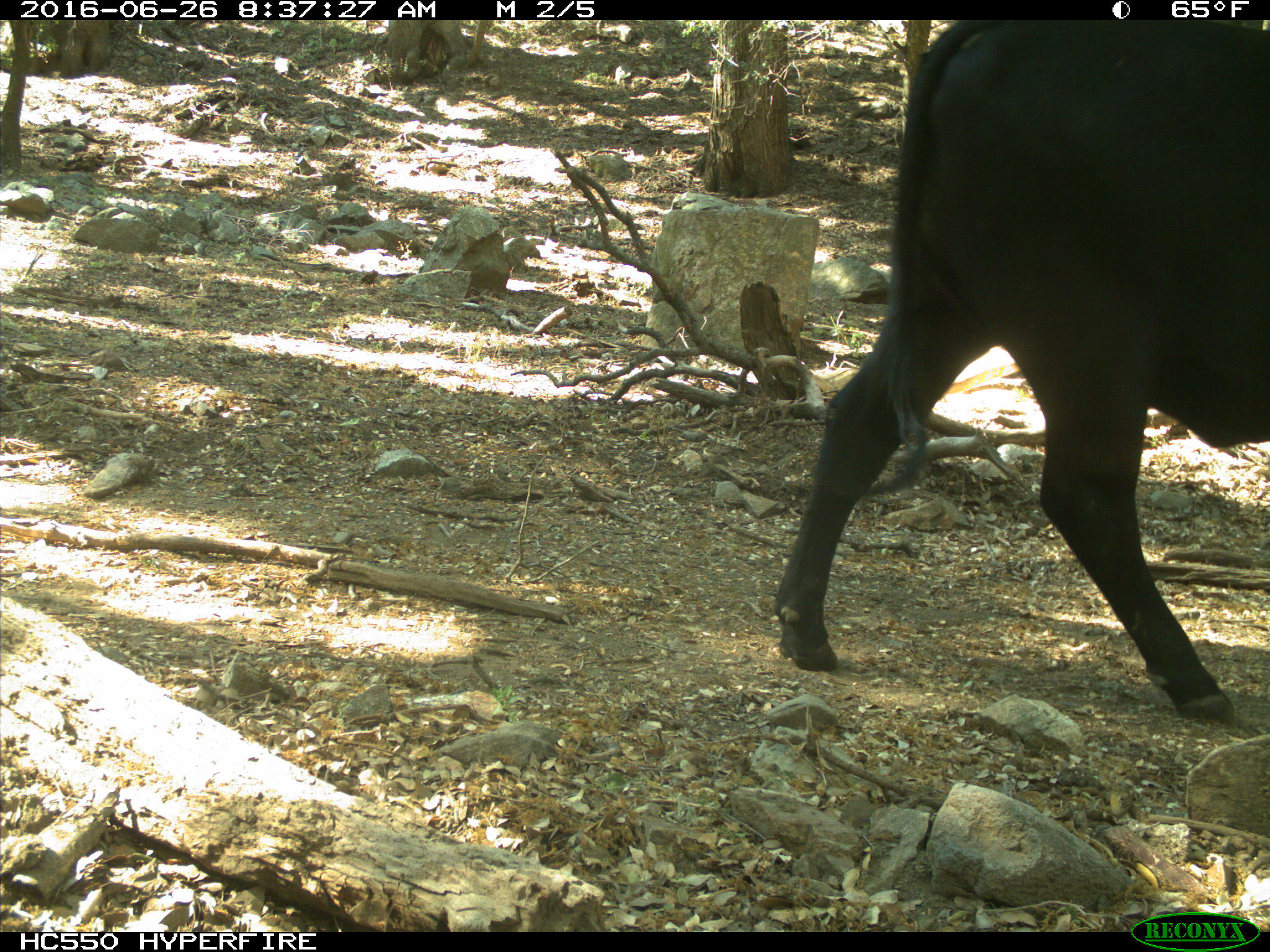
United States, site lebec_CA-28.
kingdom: Animalia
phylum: Chordata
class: Mammalia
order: Artiodactyla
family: Bovidae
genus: Bos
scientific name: Bos taurus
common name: domestic cow